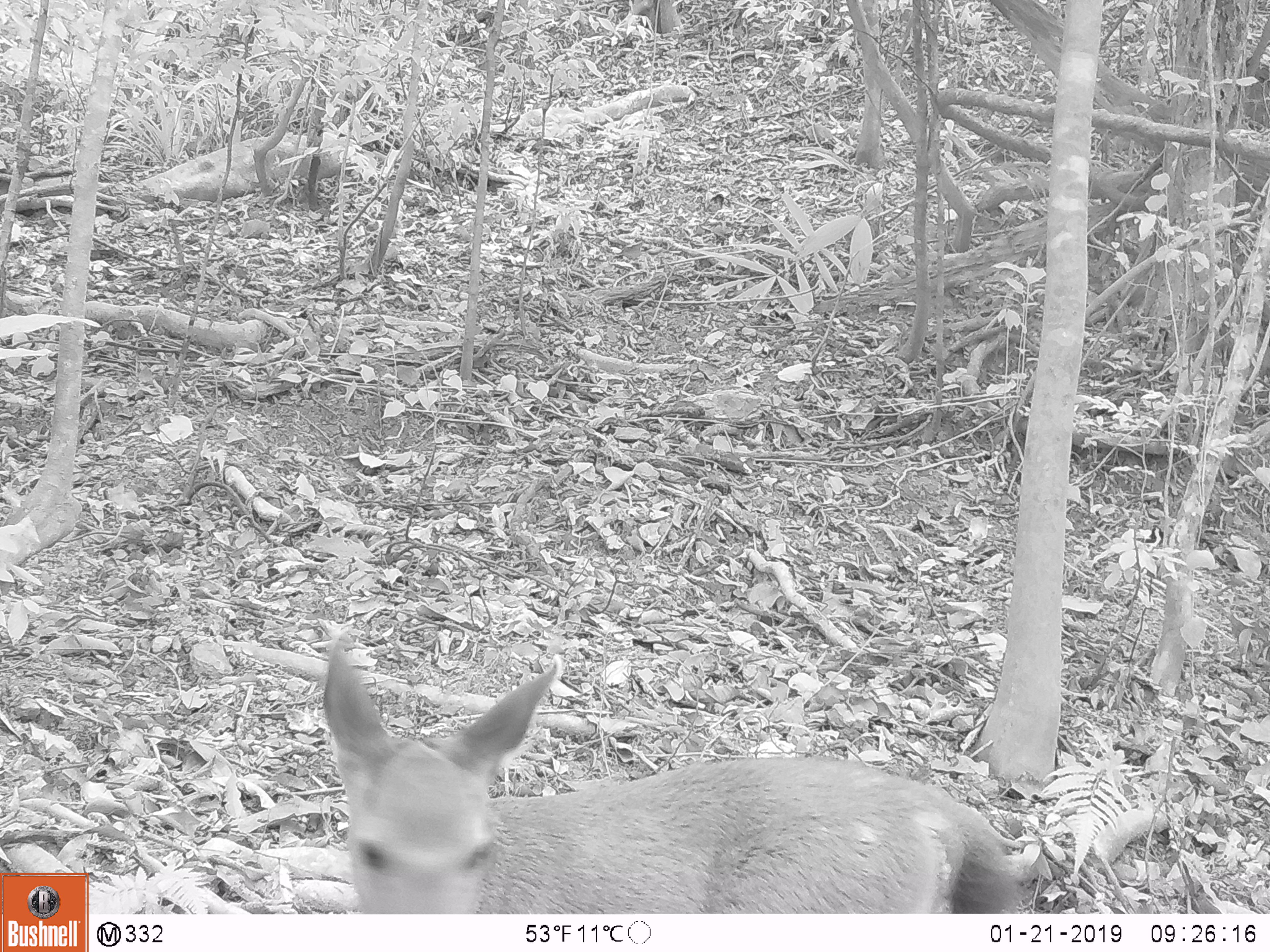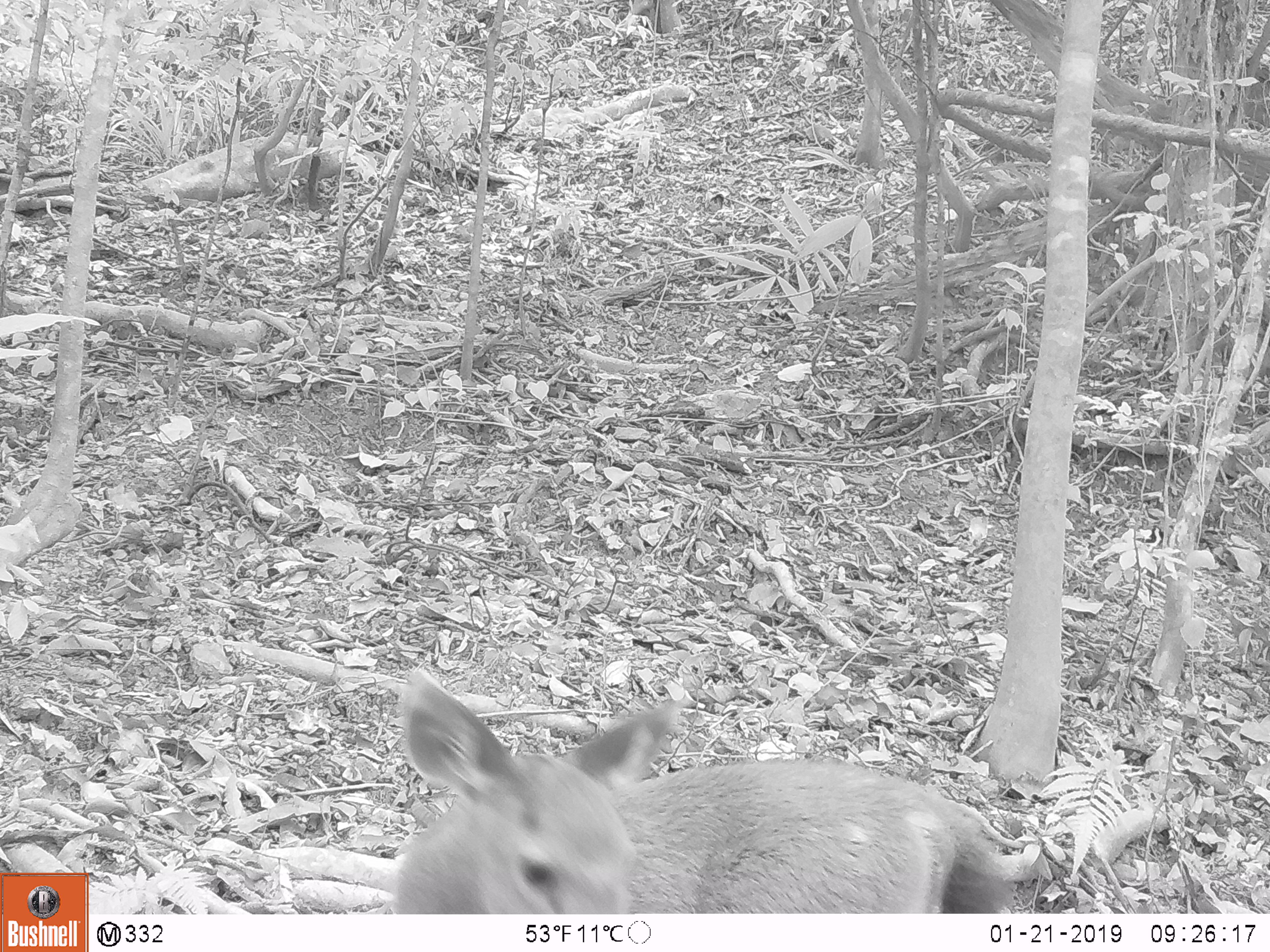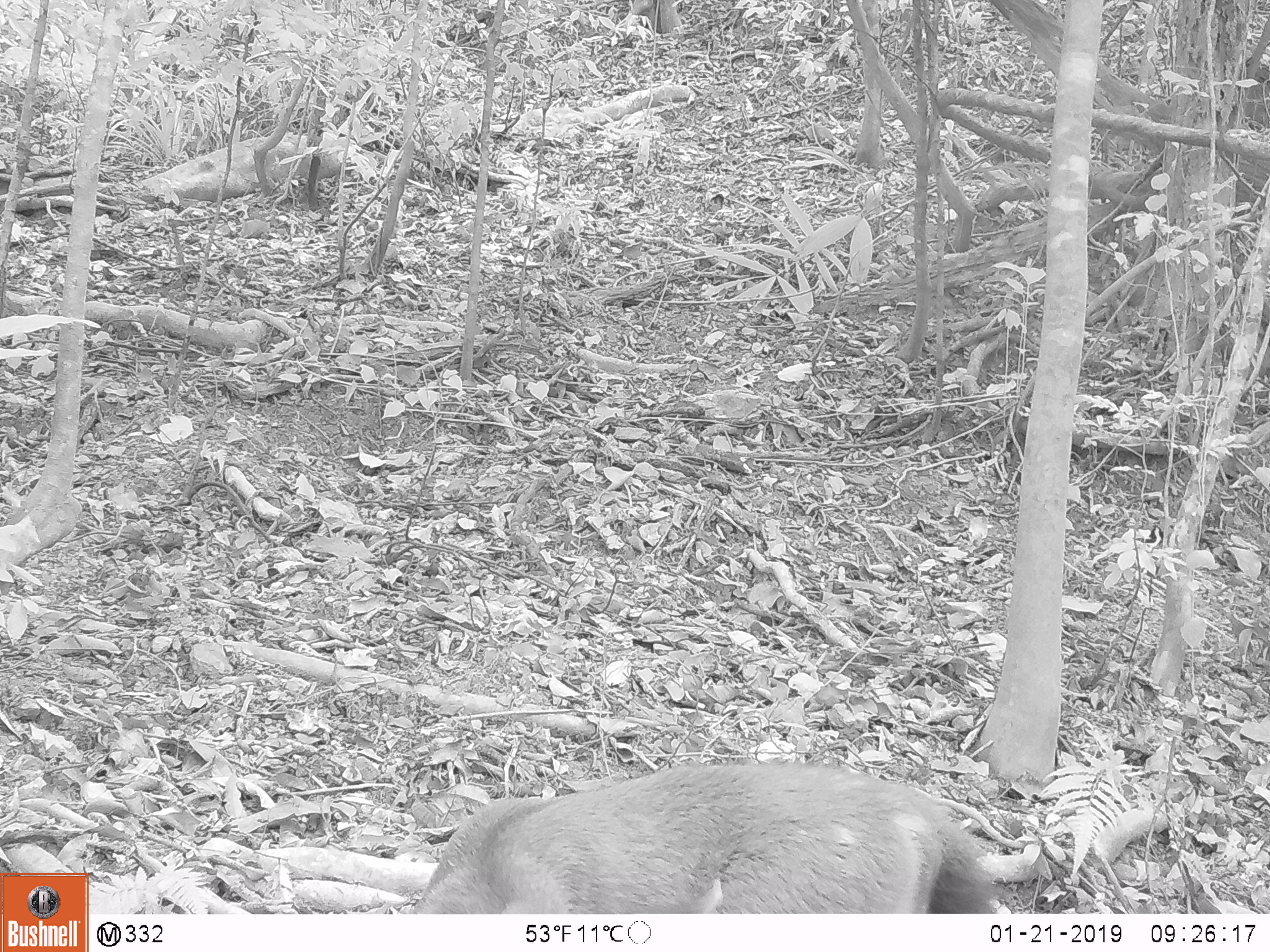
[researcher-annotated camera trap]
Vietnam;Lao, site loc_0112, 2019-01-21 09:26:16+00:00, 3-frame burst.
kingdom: Animalia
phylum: Chordata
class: Mammalia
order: Artiodactyla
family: Cervidae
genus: Rusa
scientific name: Rusa unicolor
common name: sambar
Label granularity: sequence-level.